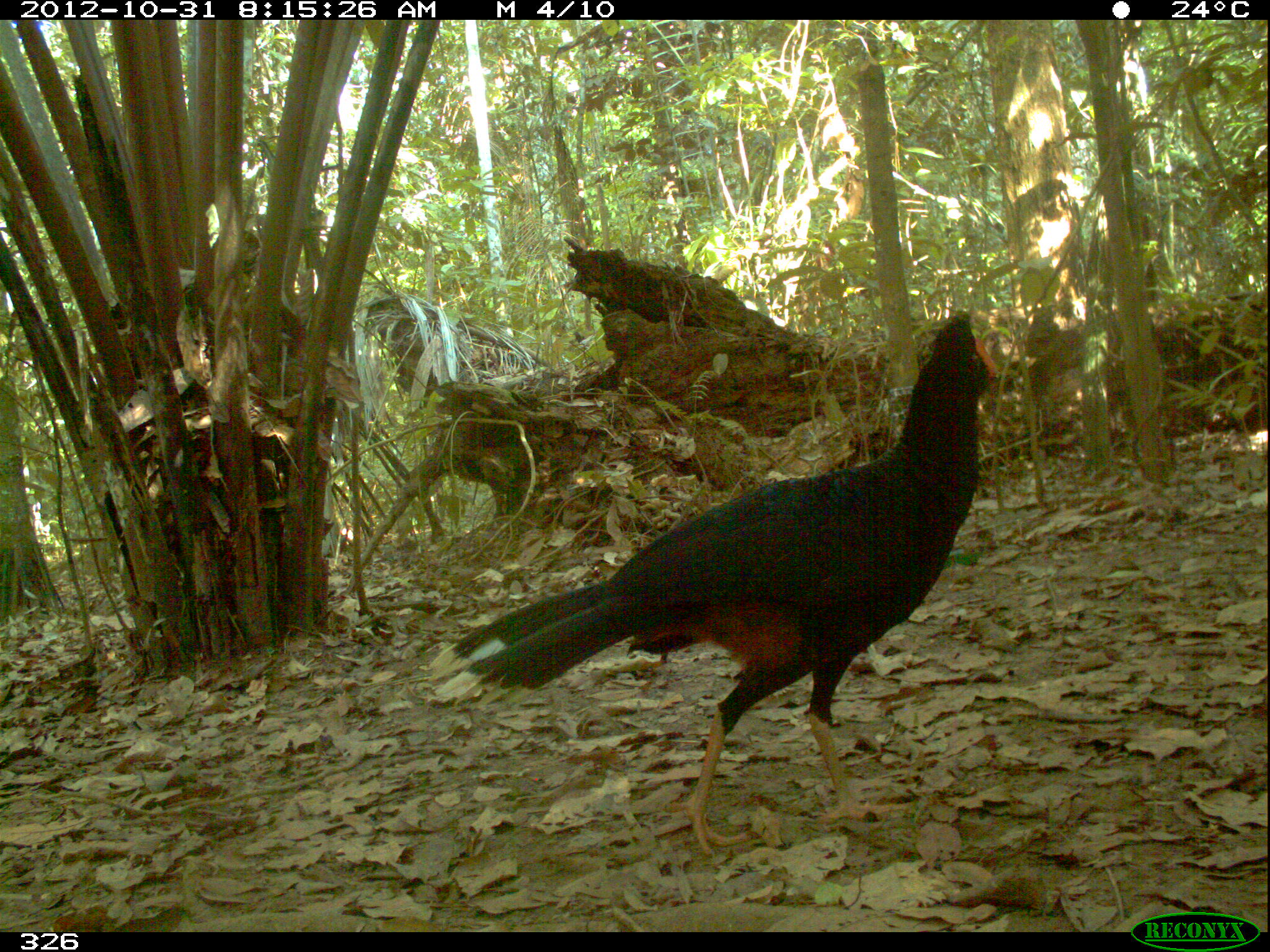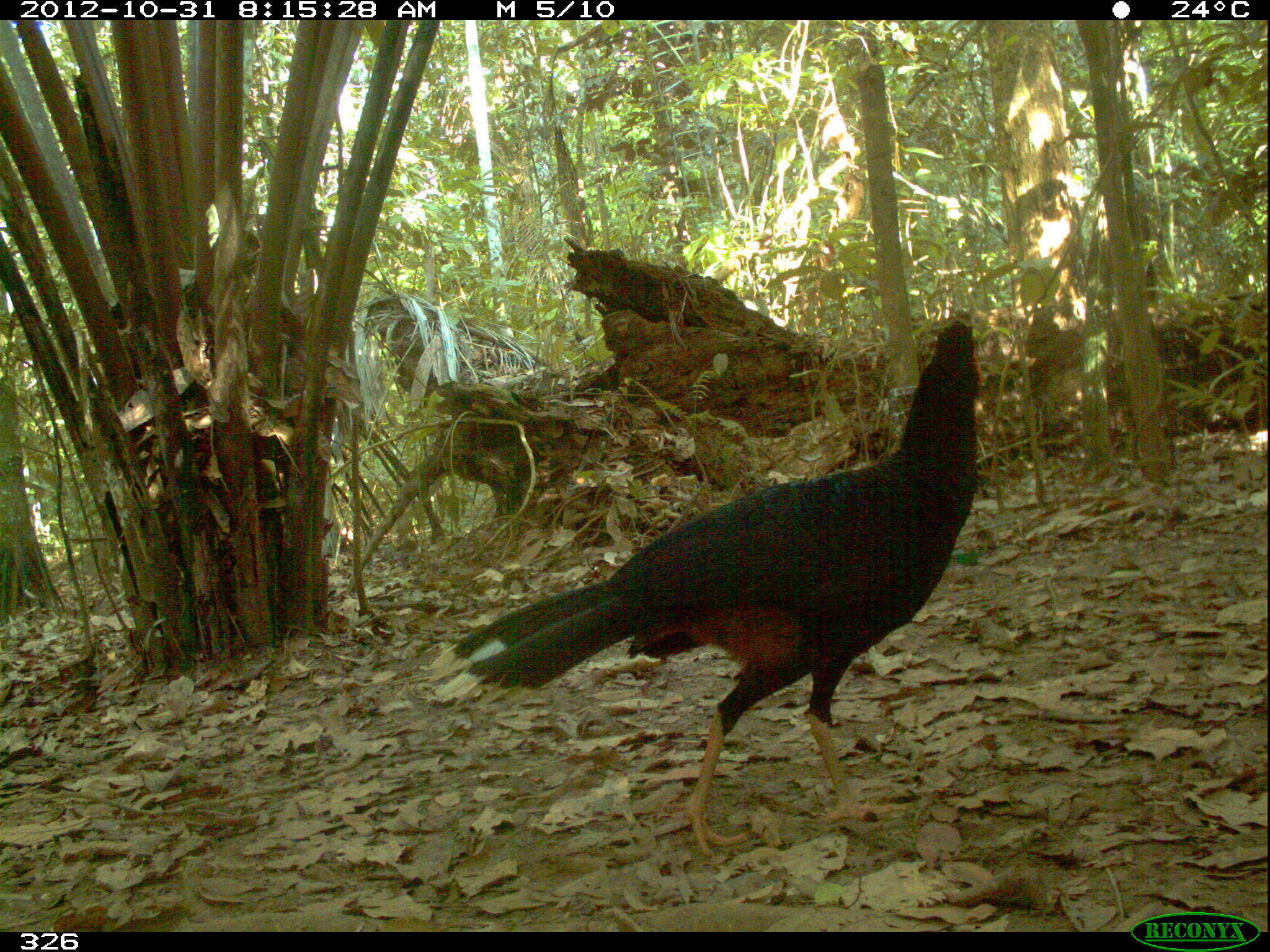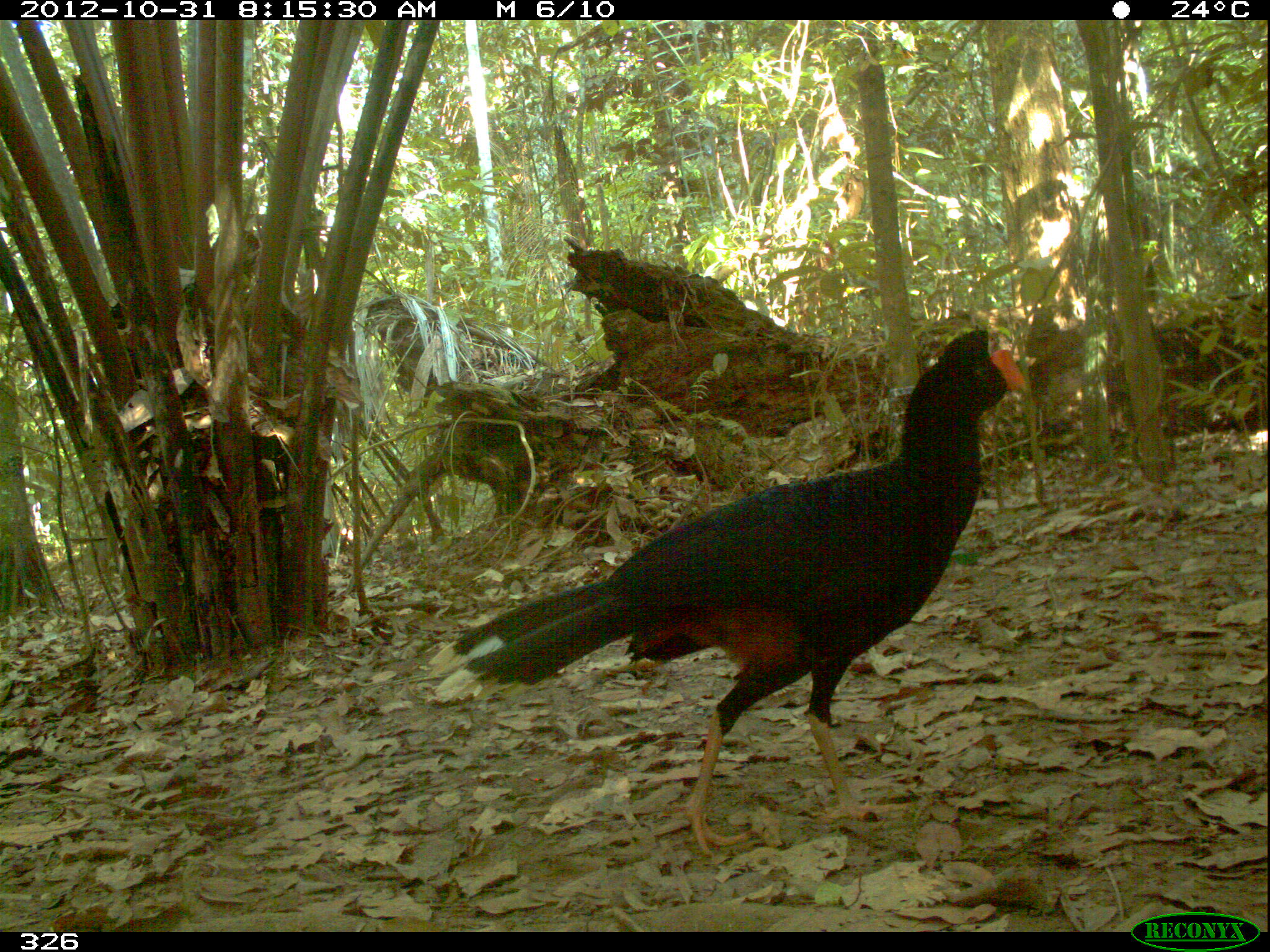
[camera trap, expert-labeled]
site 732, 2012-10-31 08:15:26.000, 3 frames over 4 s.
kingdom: Animalia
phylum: Chordata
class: Aves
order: Galliformes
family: Cracidae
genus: Mitu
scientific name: Mitu tuberosum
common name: razor-billed curassow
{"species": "Mitu tuberosum (razor-billed curassow)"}